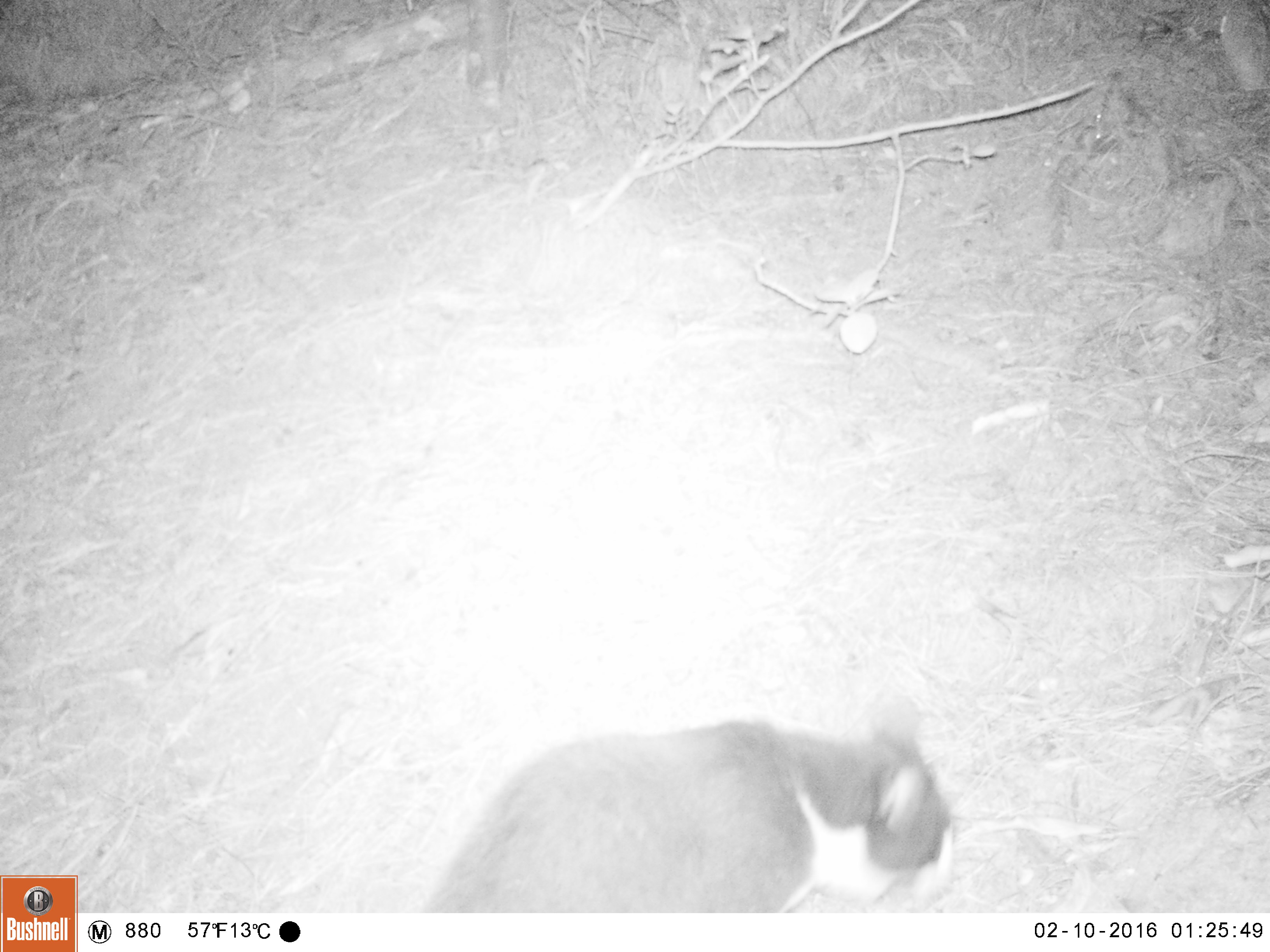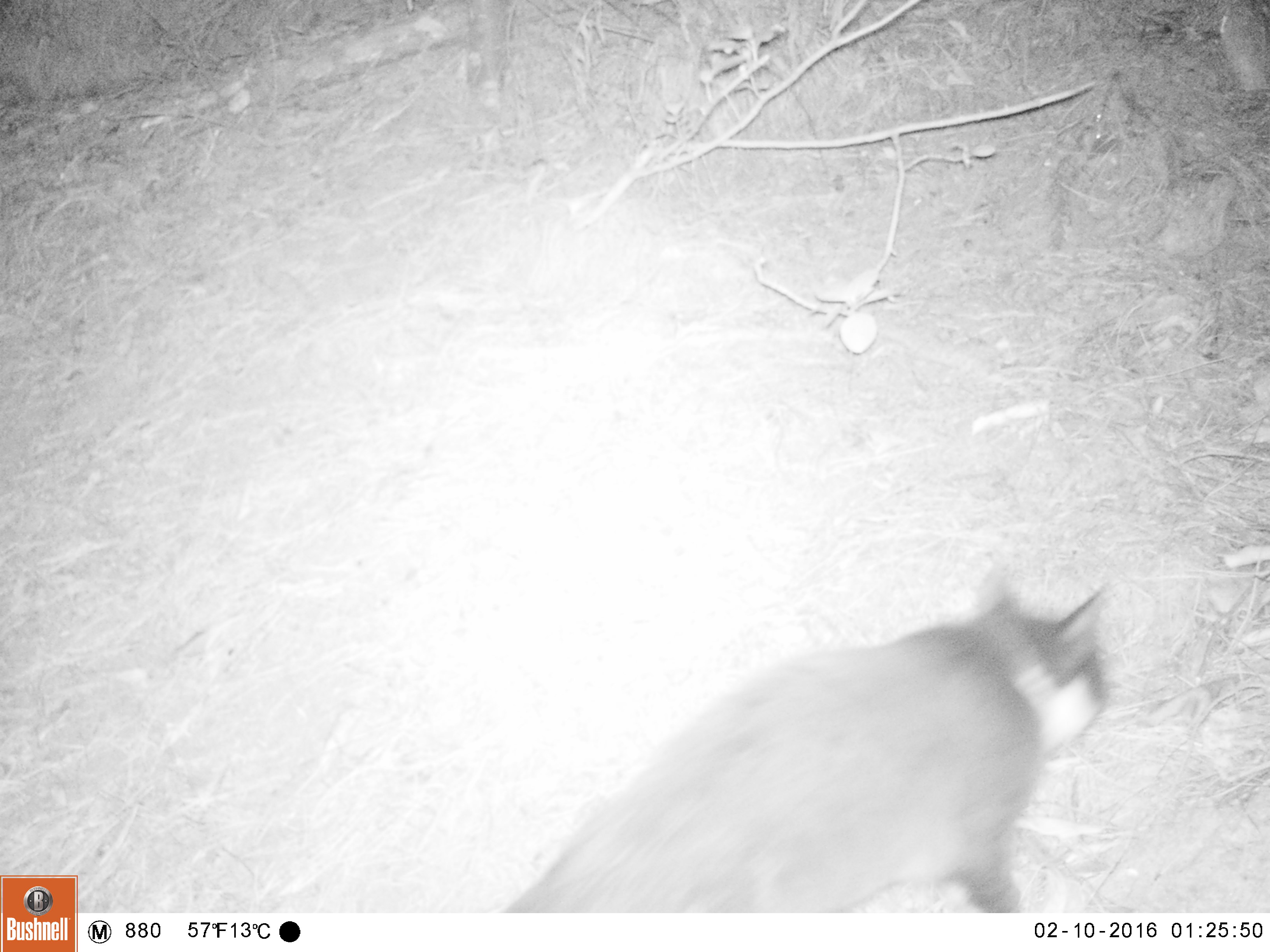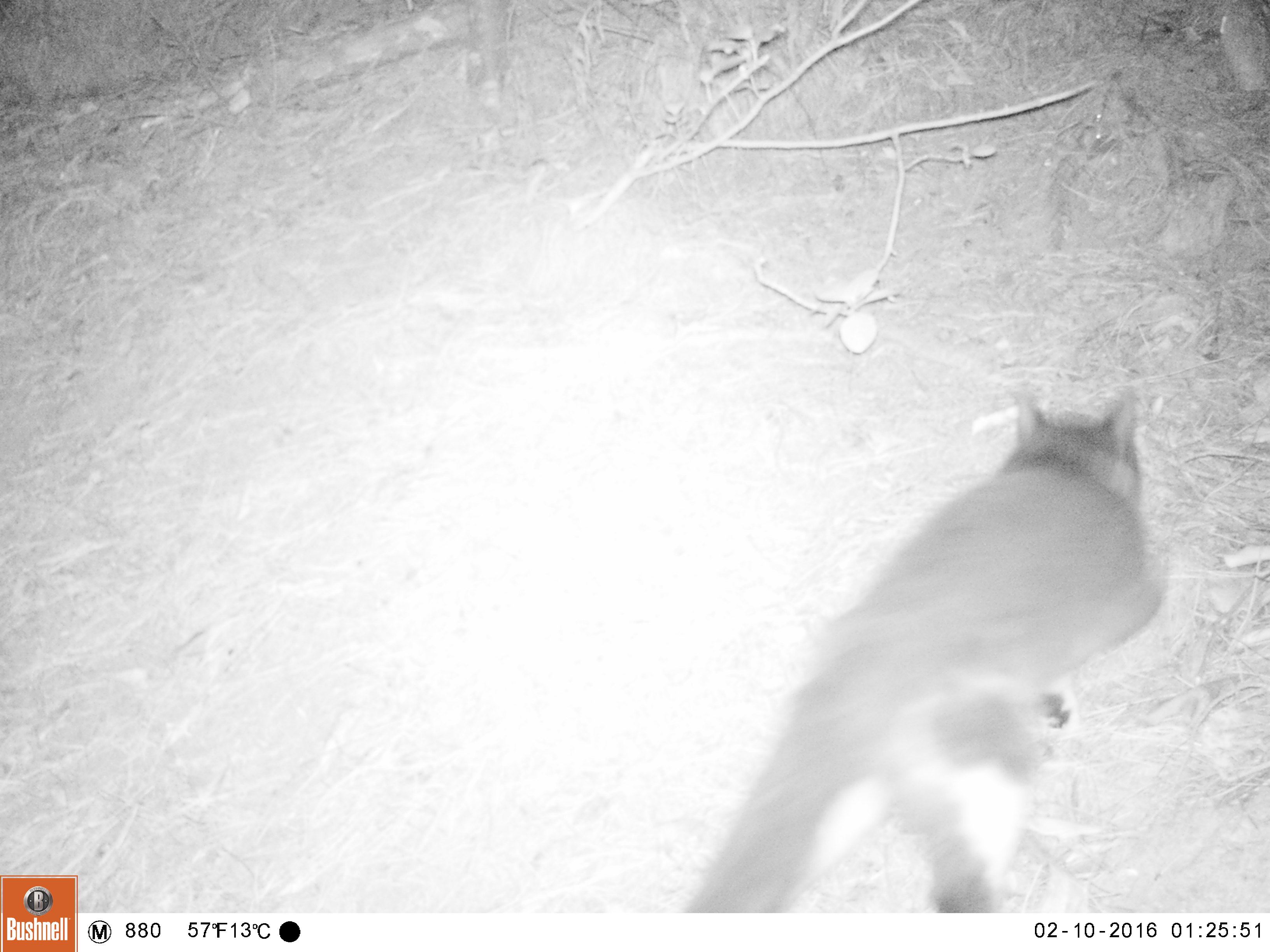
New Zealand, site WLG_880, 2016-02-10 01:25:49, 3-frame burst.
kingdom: Animalia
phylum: Chordata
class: Mammalia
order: Carnivora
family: Felidae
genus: Felis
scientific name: Felis catus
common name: domestic cat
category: cat